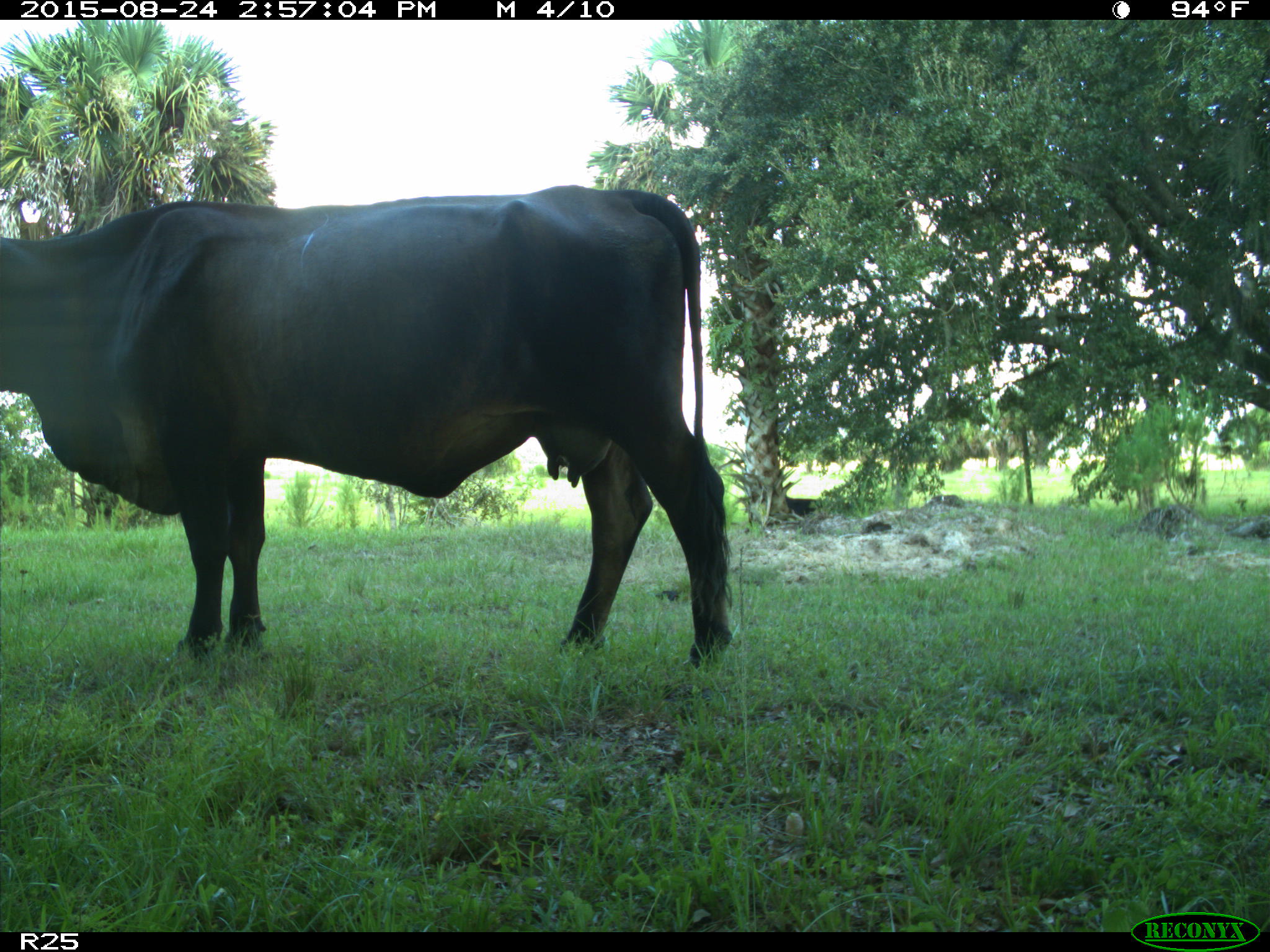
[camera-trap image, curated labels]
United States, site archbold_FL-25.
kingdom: Animalia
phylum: Chordata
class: Mammalia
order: Artiodactyla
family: Bovidae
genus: Bos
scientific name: Bos taurus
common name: domestic cow